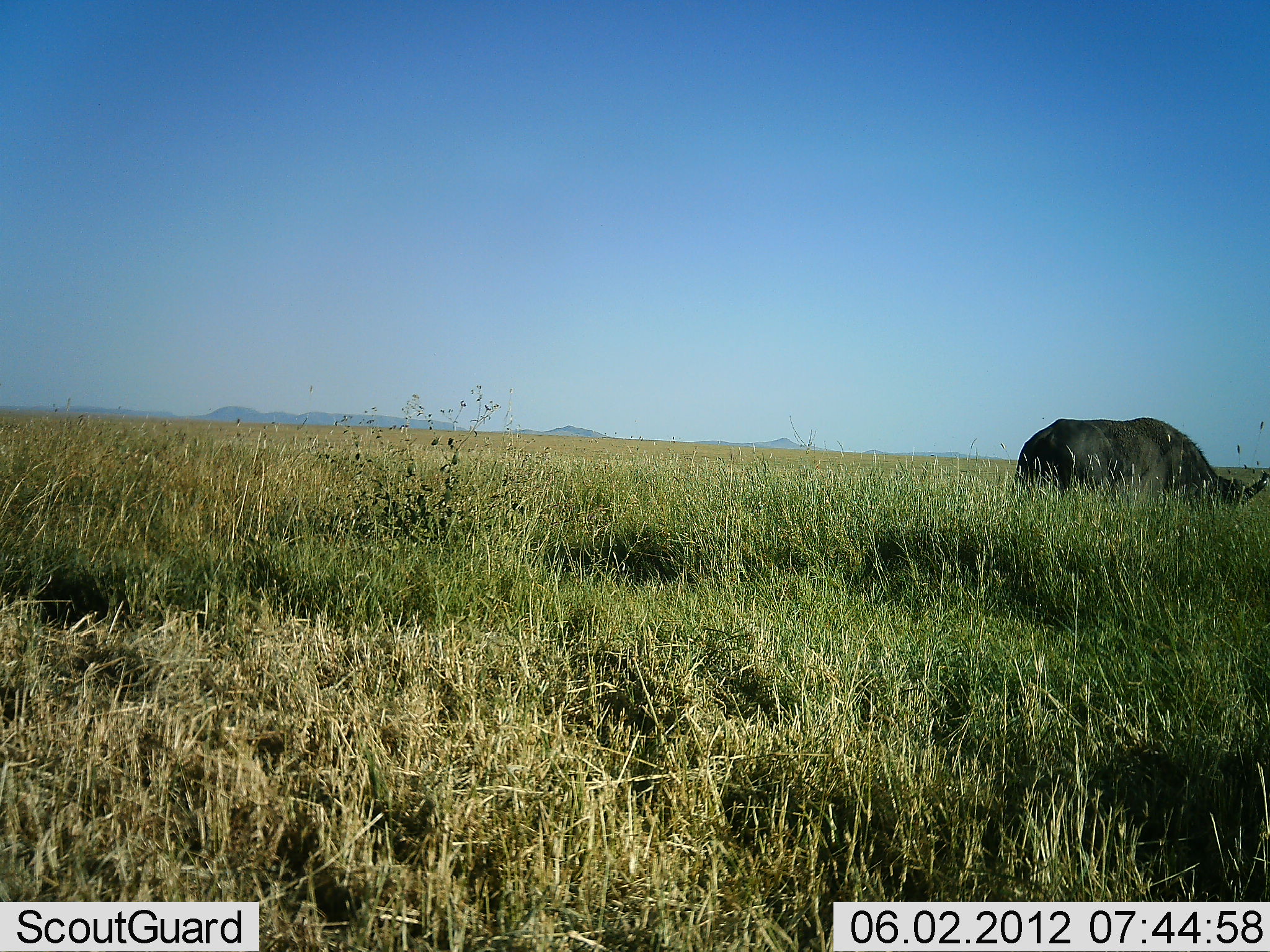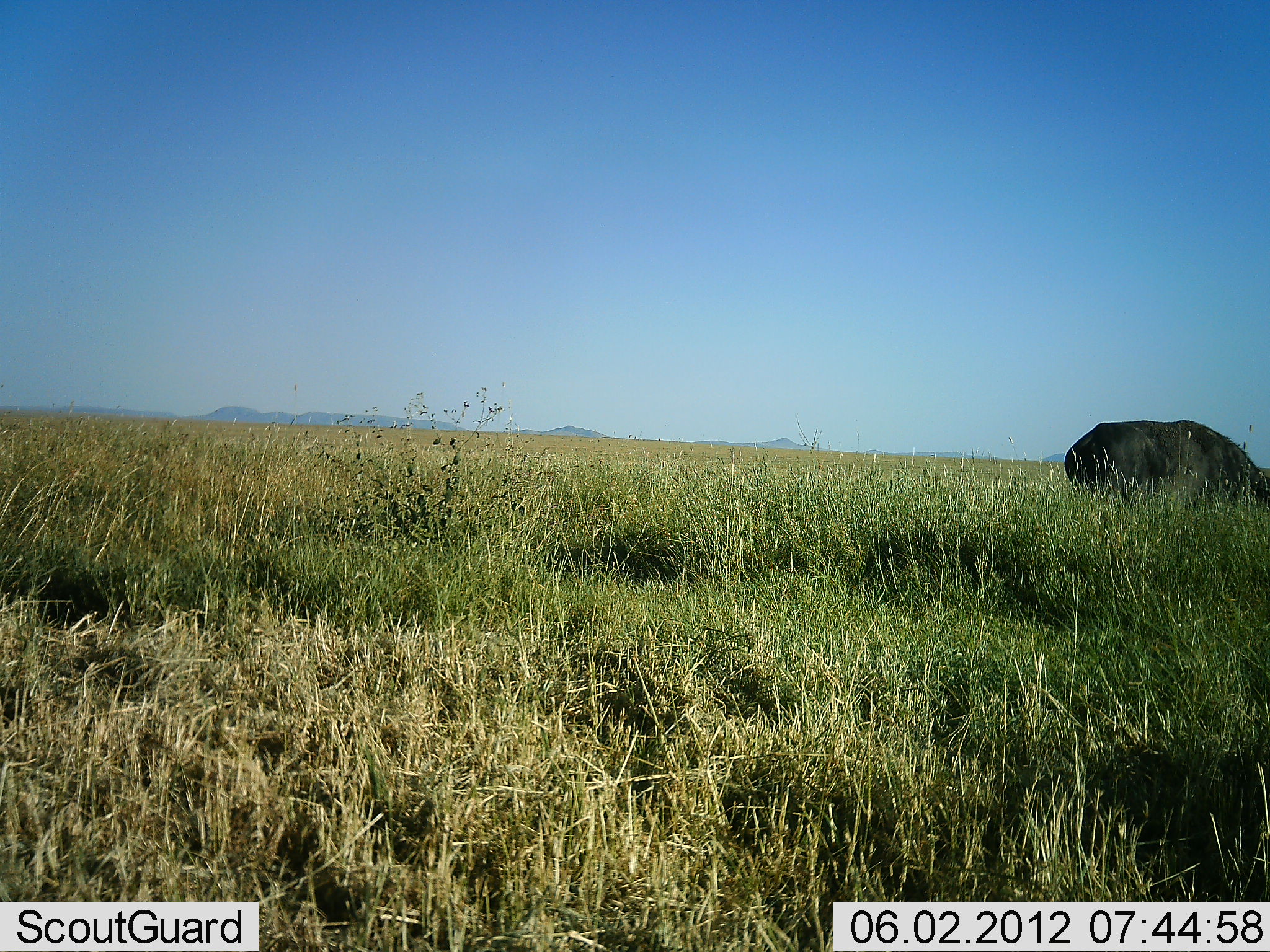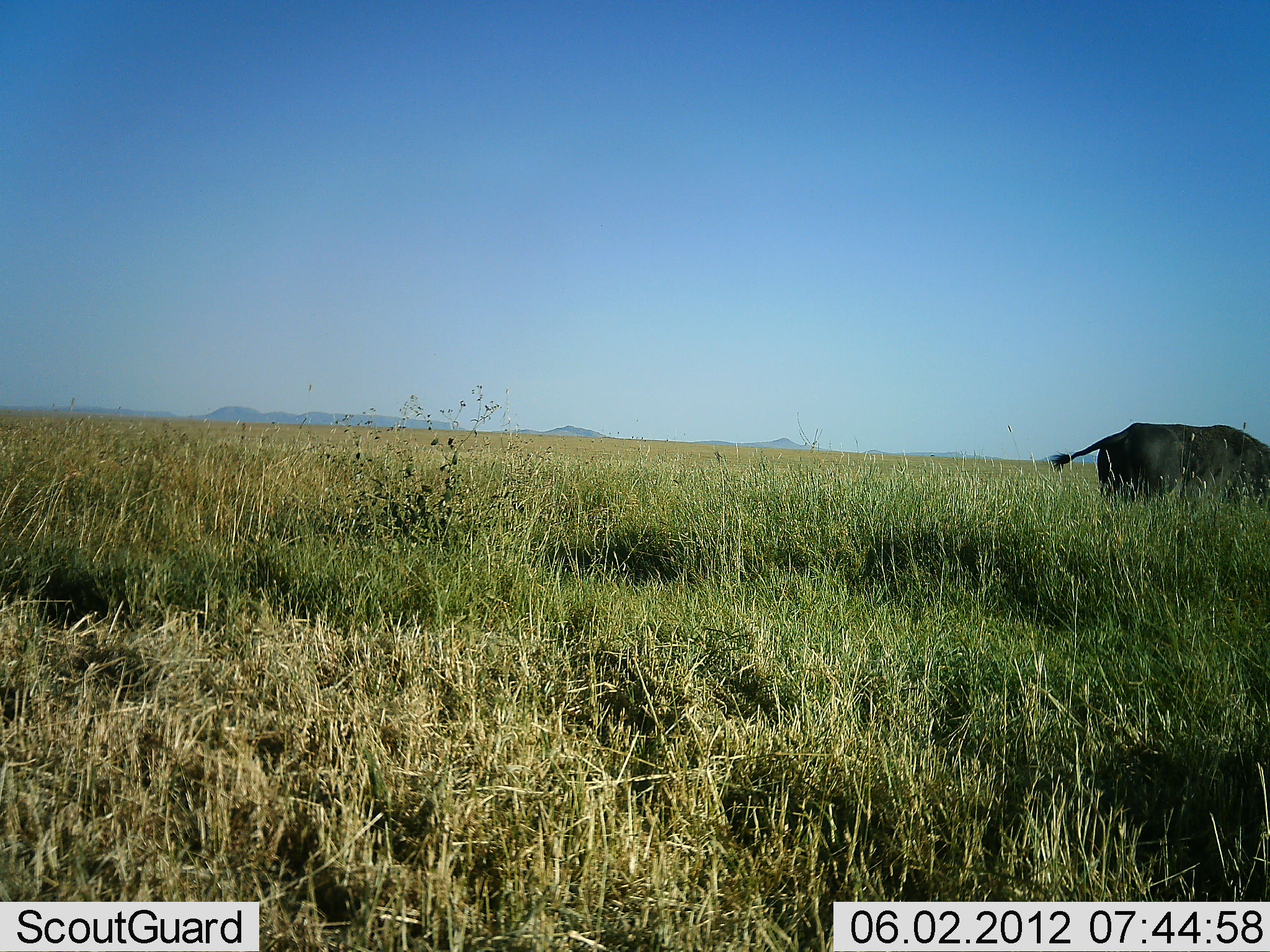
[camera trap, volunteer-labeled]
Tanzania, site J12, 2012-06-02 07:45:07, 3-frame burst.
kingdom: Animalia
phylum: Chordata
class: Mammalia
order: Artiodactyla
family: Bovidae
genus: Syncerus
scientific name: Syncerus caffer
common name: cape buffalo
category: buffalo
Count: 1.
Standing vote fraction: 10%.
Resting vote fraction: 0%.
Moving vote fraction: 60%.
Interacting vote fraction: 0%.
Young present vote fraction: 0%.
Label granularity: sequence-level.